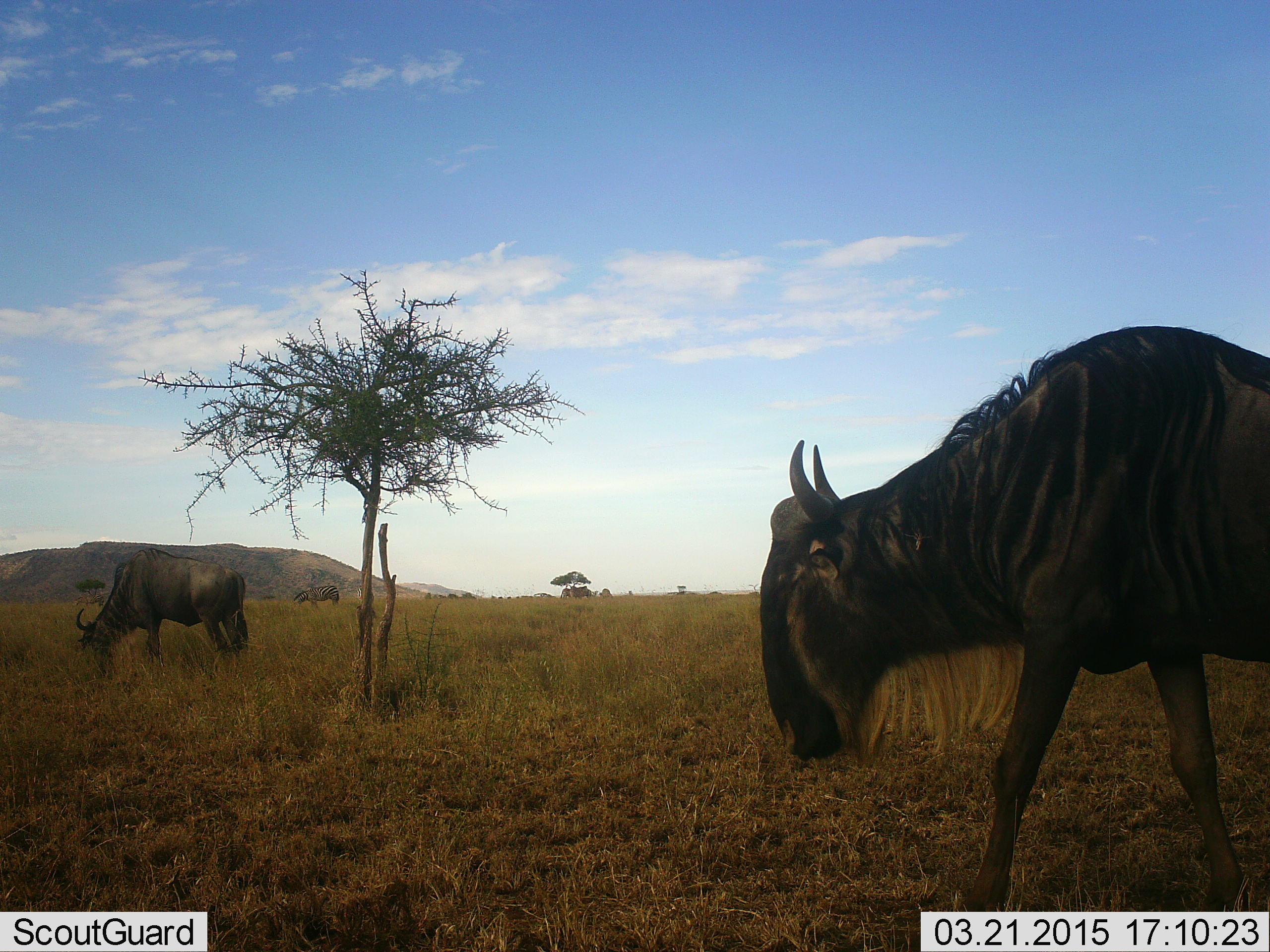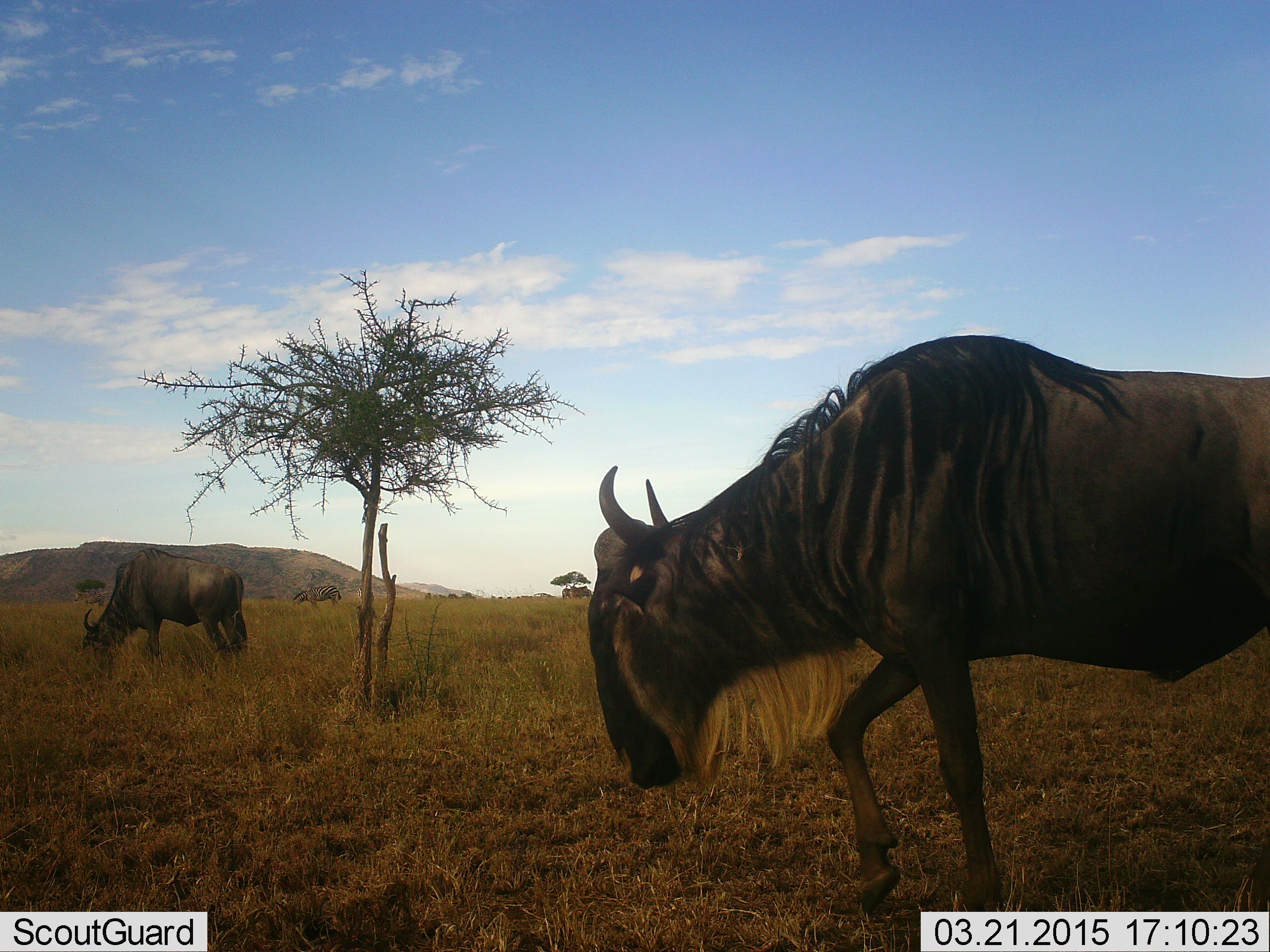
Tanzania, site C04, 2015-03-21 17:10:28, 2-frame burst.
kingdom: Animalia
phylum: Chordata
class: Mammalia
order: Artiodactyla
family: Bovidae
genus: Connochaetes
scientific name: Connochaetes taurinus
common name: blue wildebeest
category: wildebeest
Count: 2.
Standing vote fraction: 27%.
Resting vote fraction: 0%.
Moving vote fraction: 91%.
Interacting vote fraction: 0%.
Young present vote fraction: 0%.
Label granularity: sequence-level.